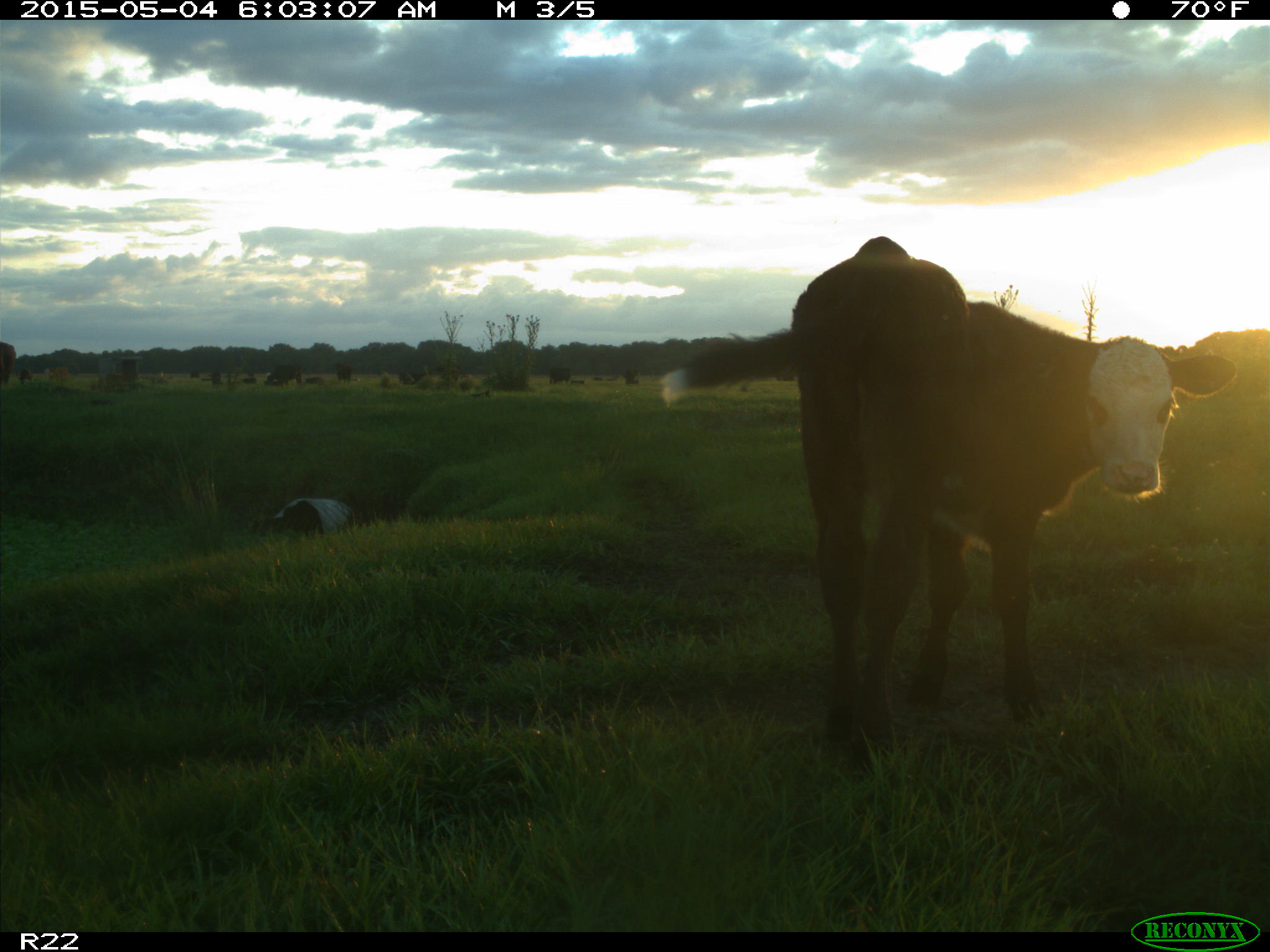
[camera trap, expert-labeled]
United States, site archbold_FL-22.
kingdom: Animalia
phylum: Chordata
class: Mammalia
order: Artiodactyla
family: Bovidae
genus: Bos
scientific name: Bos taurus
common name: domestic cow